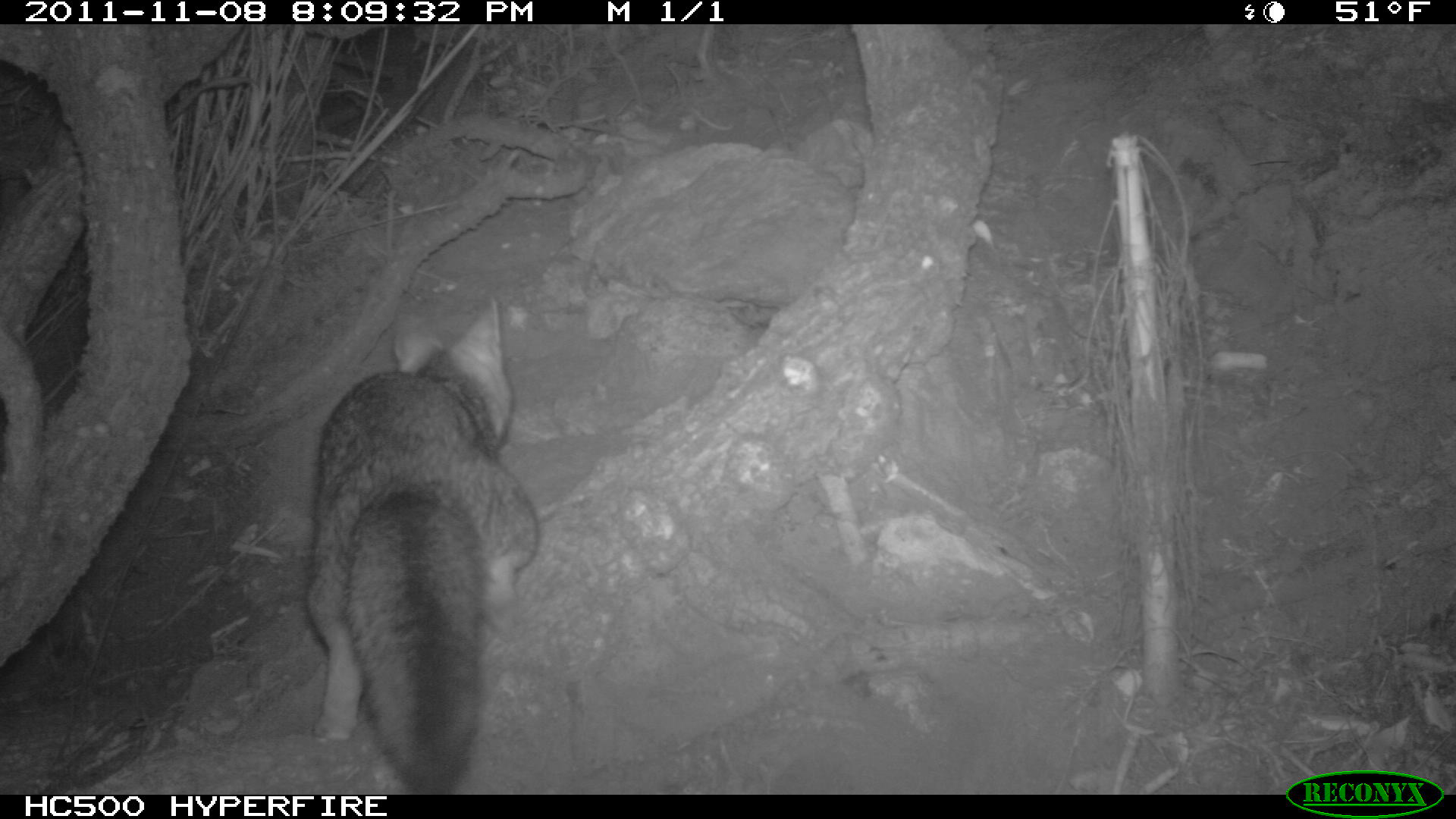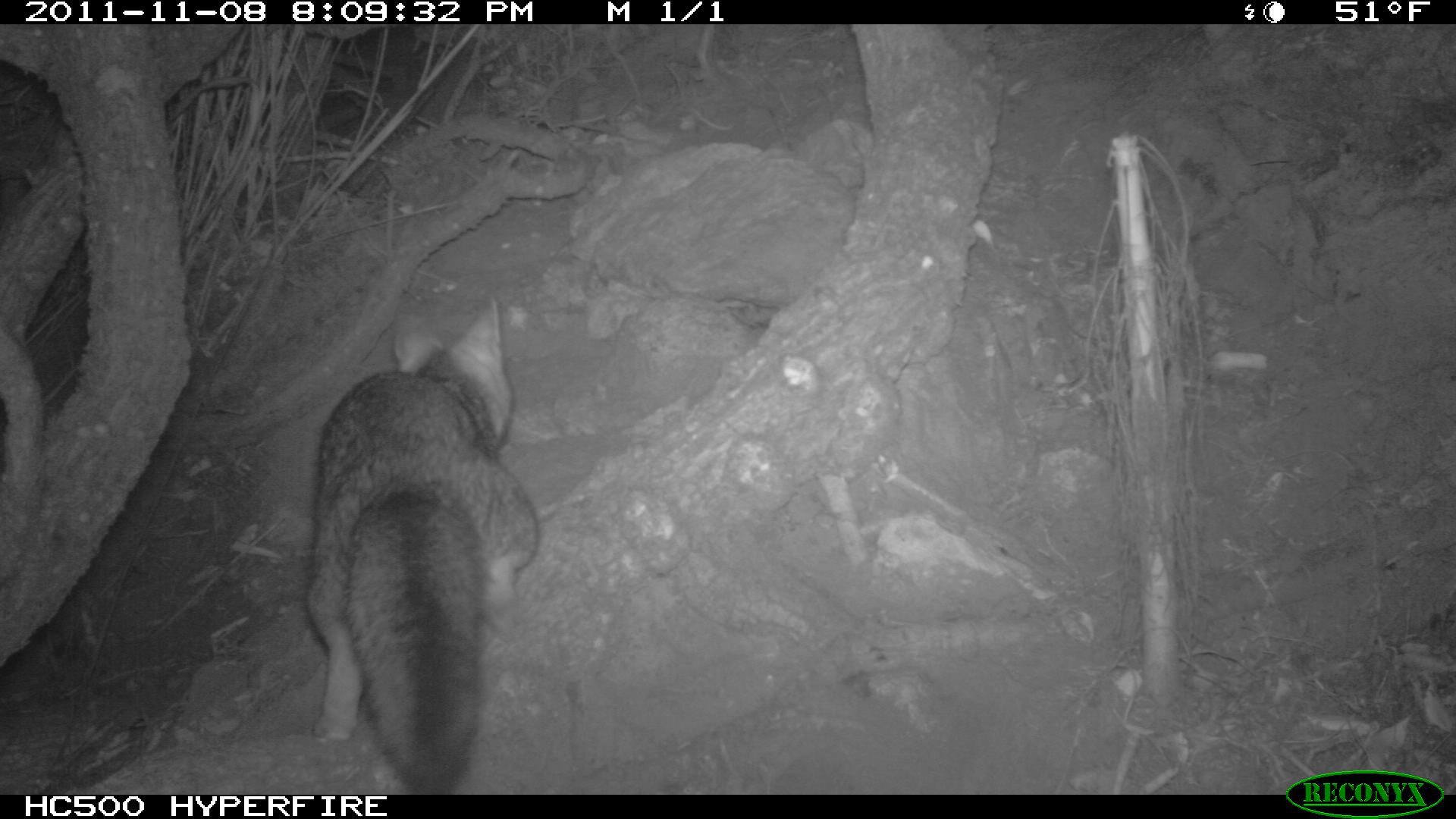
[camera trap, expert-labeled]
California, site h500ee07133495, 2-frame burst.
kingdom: Animalia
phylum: Chordata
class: Mammalia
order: Carnivora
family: Canidae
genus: Urocyon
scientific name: Urocyon littoralis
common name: island fox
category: fox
Fox (island fox) (Urocyon littoralis).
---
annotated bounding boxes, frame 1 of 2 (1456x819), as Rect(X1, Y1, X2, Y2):
fox: Rect(305, 297, 539, 793)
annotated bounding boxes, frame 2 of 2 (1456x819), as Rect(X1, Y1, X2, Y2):
fox: Rect(304, 292, 538, 794)